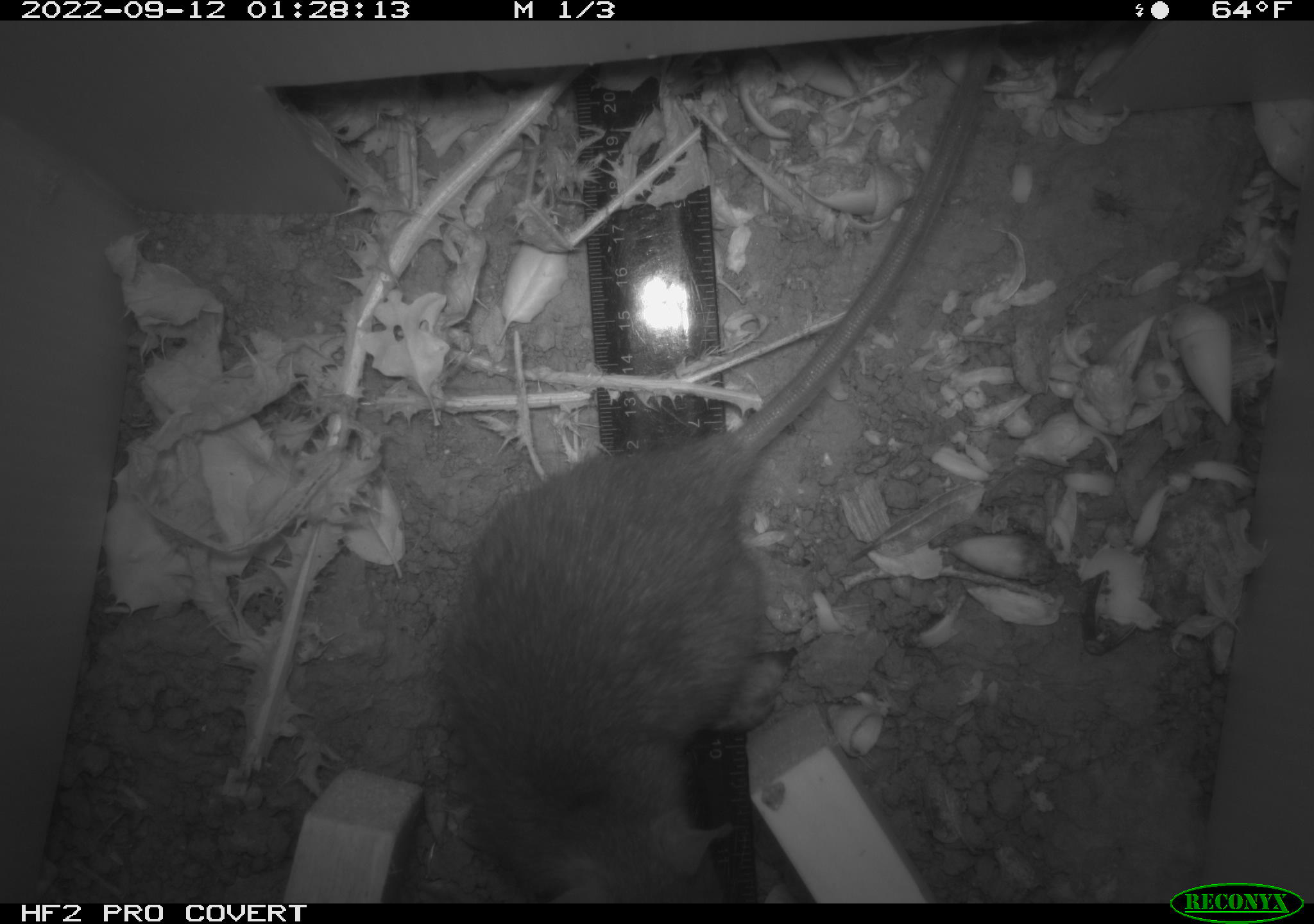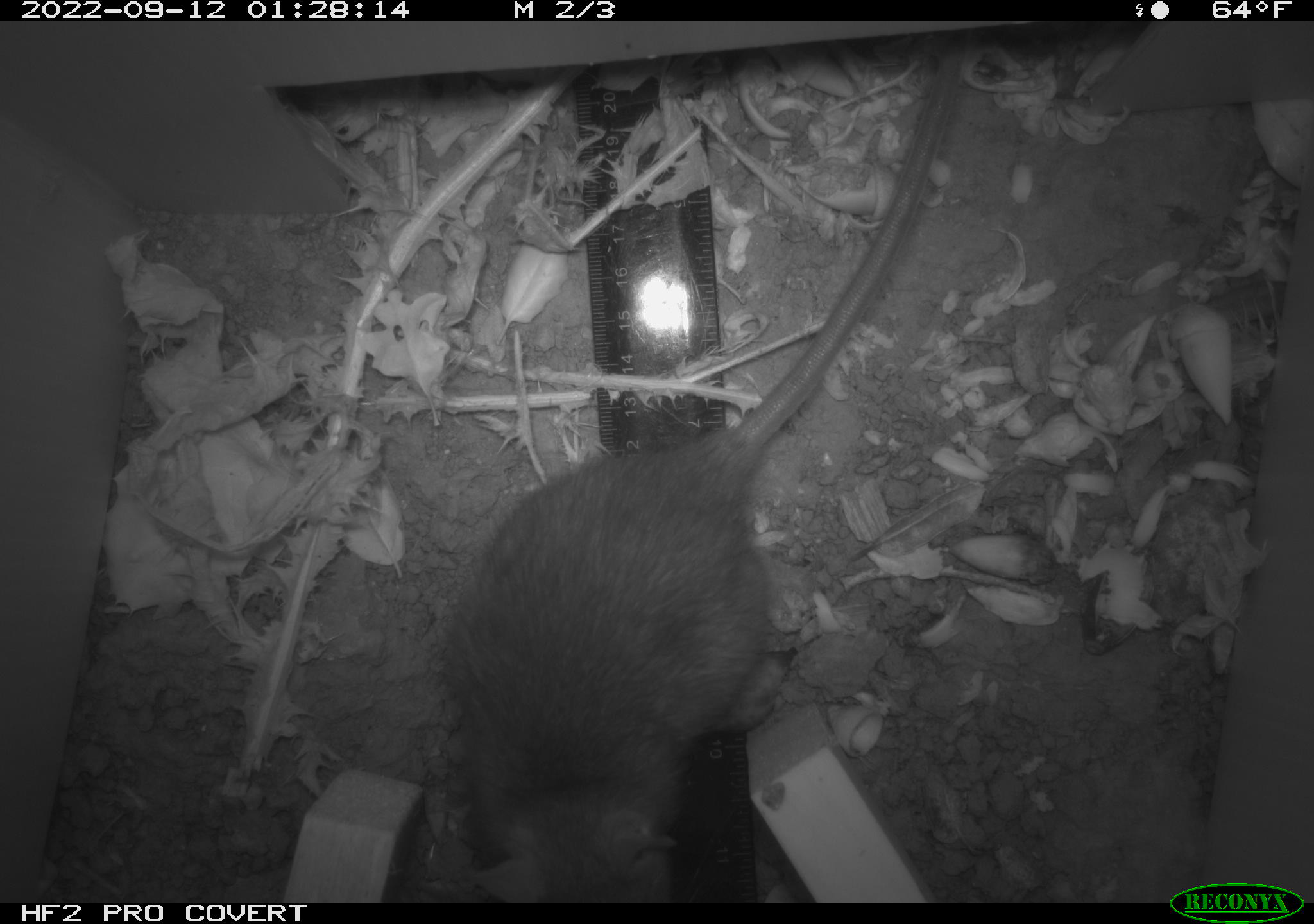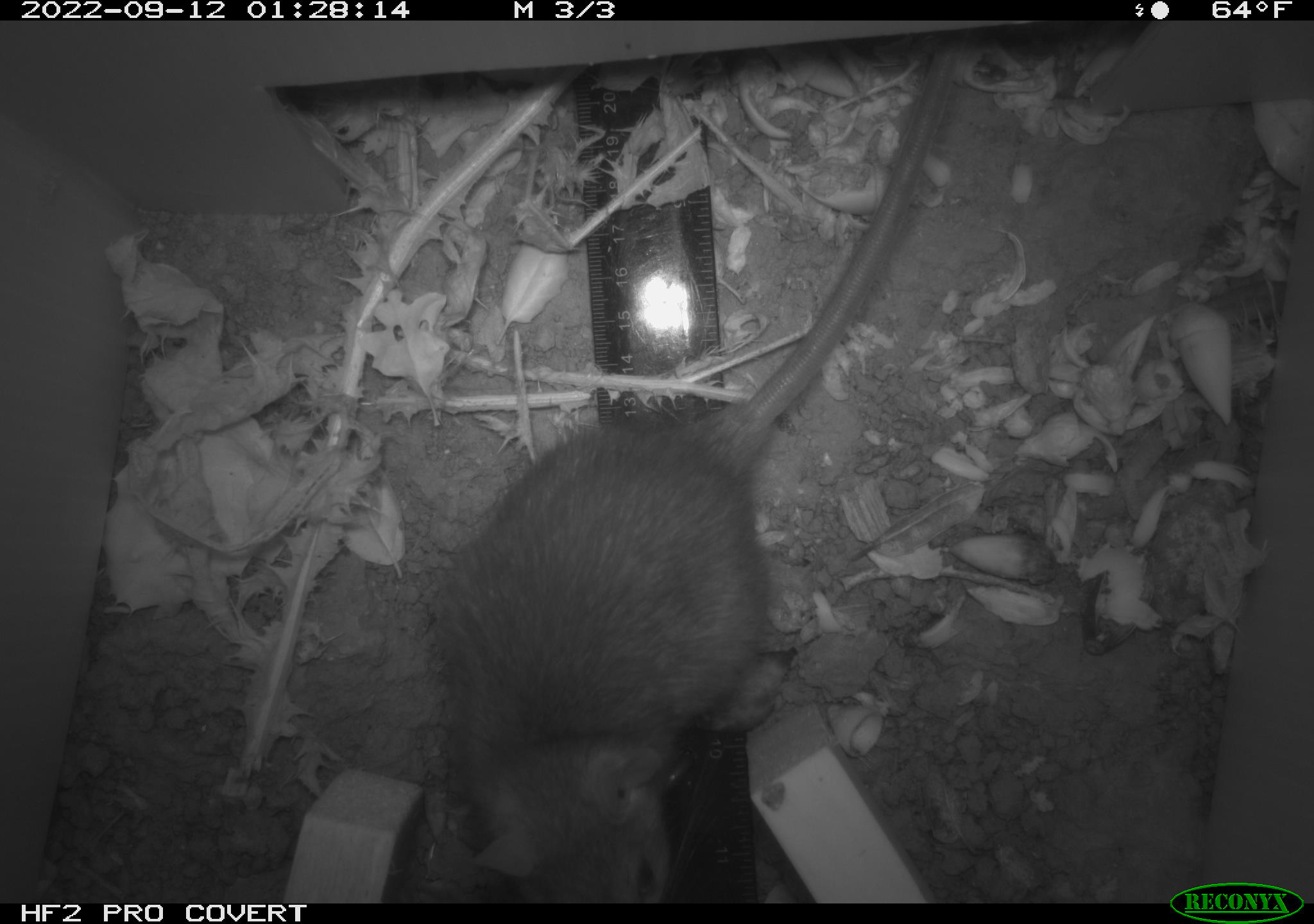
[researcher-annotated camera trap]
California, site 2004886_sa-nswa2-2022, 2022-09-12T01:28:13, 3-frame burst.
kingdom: Animalia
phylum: Chordata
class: Mammalia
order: Rodentia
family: Muridae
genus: Rattus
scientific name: Rattus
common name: rat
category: rattus species